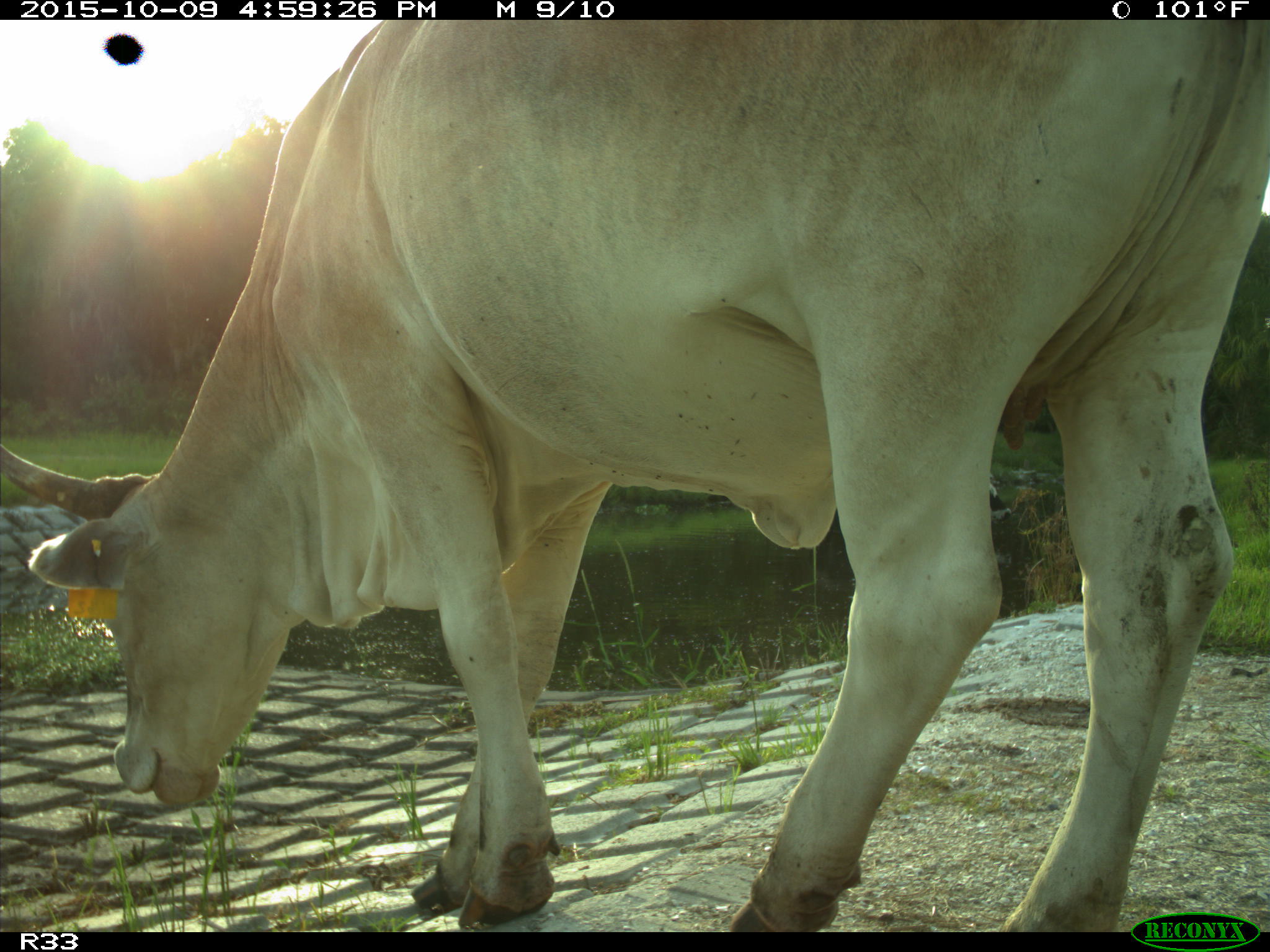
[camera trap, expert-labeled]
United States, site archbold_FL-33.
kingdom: Animalia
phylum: Chordata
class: Mammalia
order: Artiodactyla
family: Bovidae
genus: Bos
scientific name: Bos taurus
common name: domestic cow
Bos taurus (domestic cow).